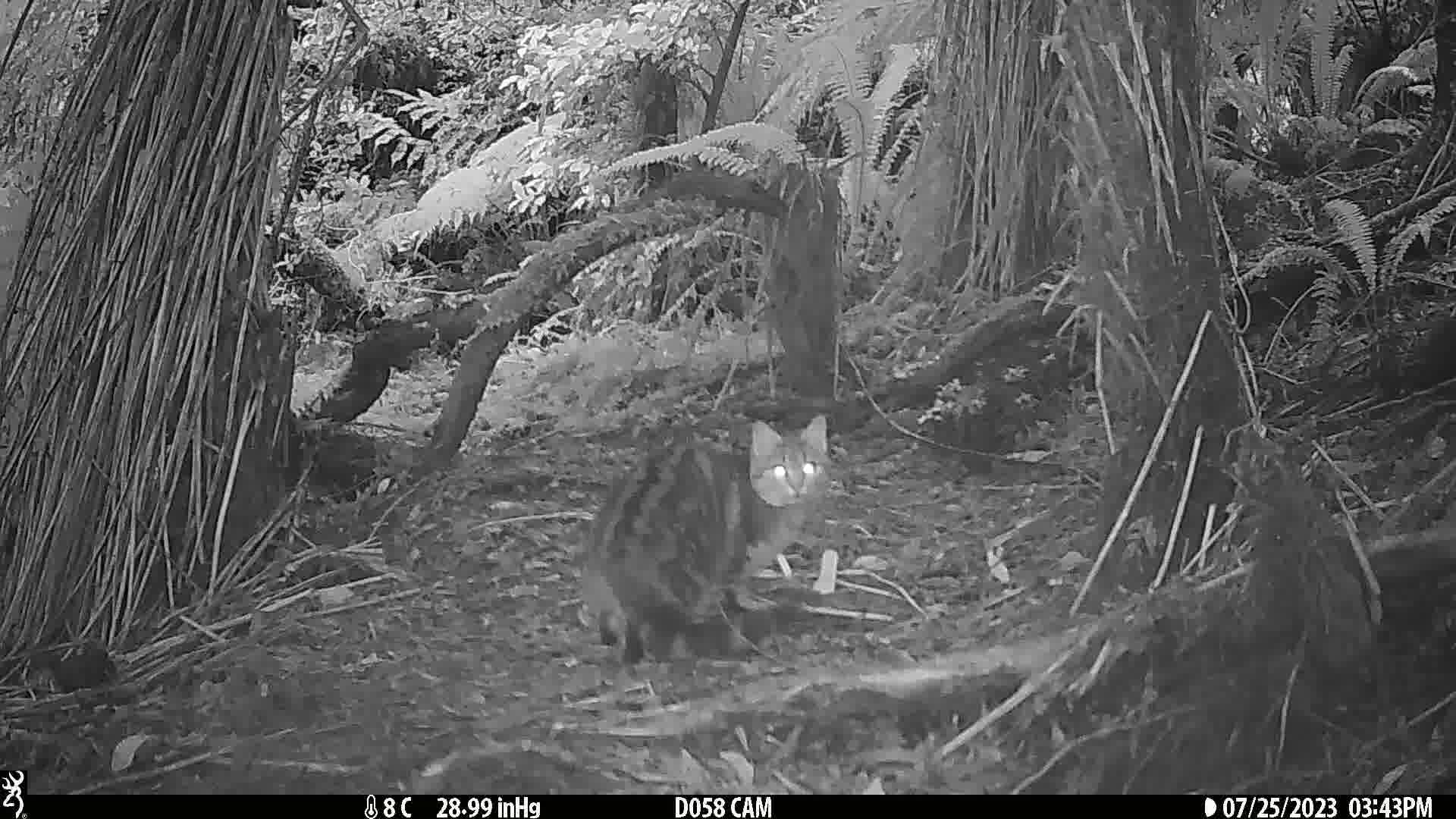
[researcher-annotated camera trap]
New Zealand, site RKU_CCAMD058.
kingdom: Animalia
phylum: Chordata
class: Mammalia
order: Carnivora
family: Felidae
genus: Felis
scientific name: Felis catus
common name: domestic cat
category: cat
Cat (domestic cat) (Felis catus).